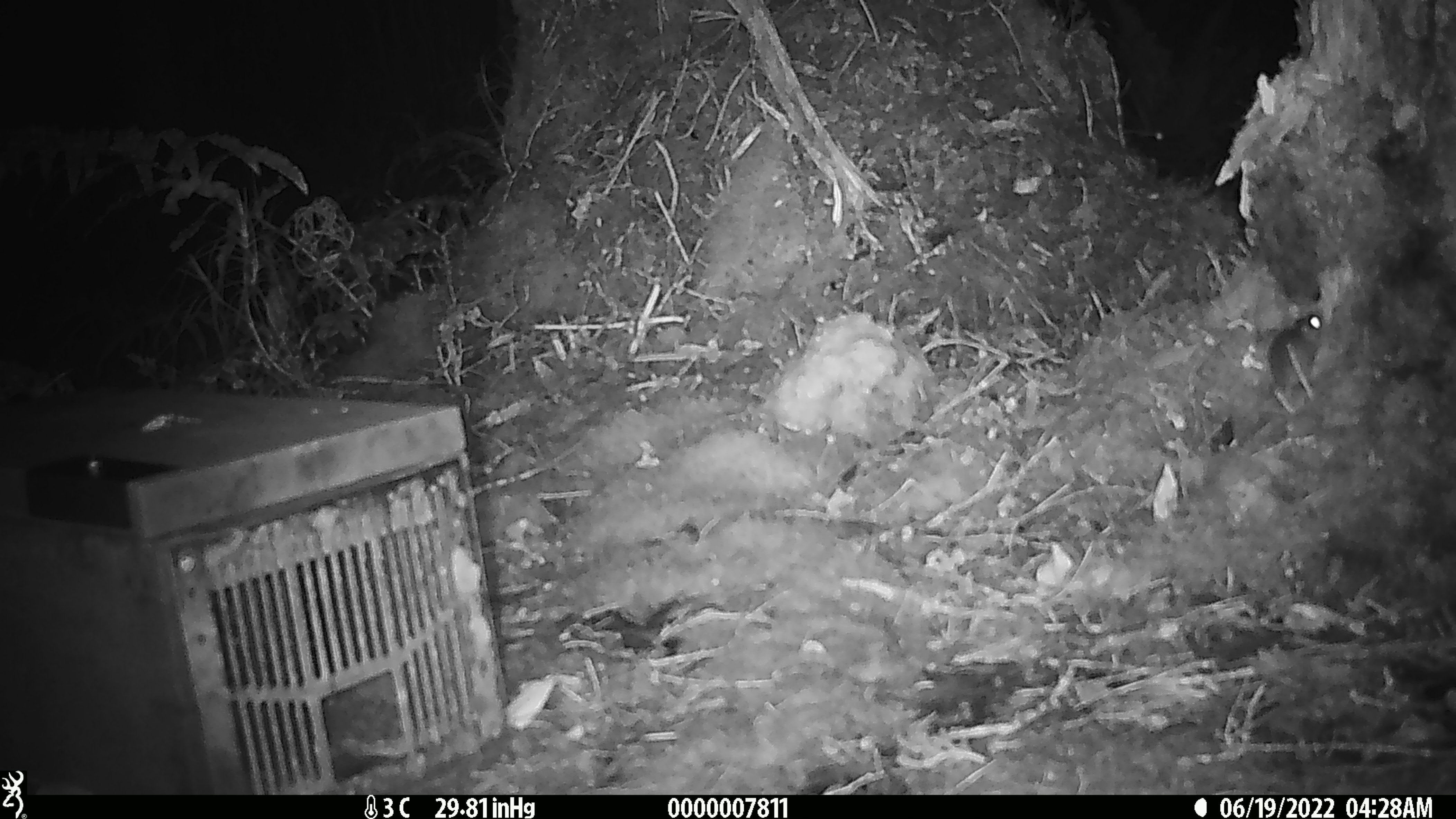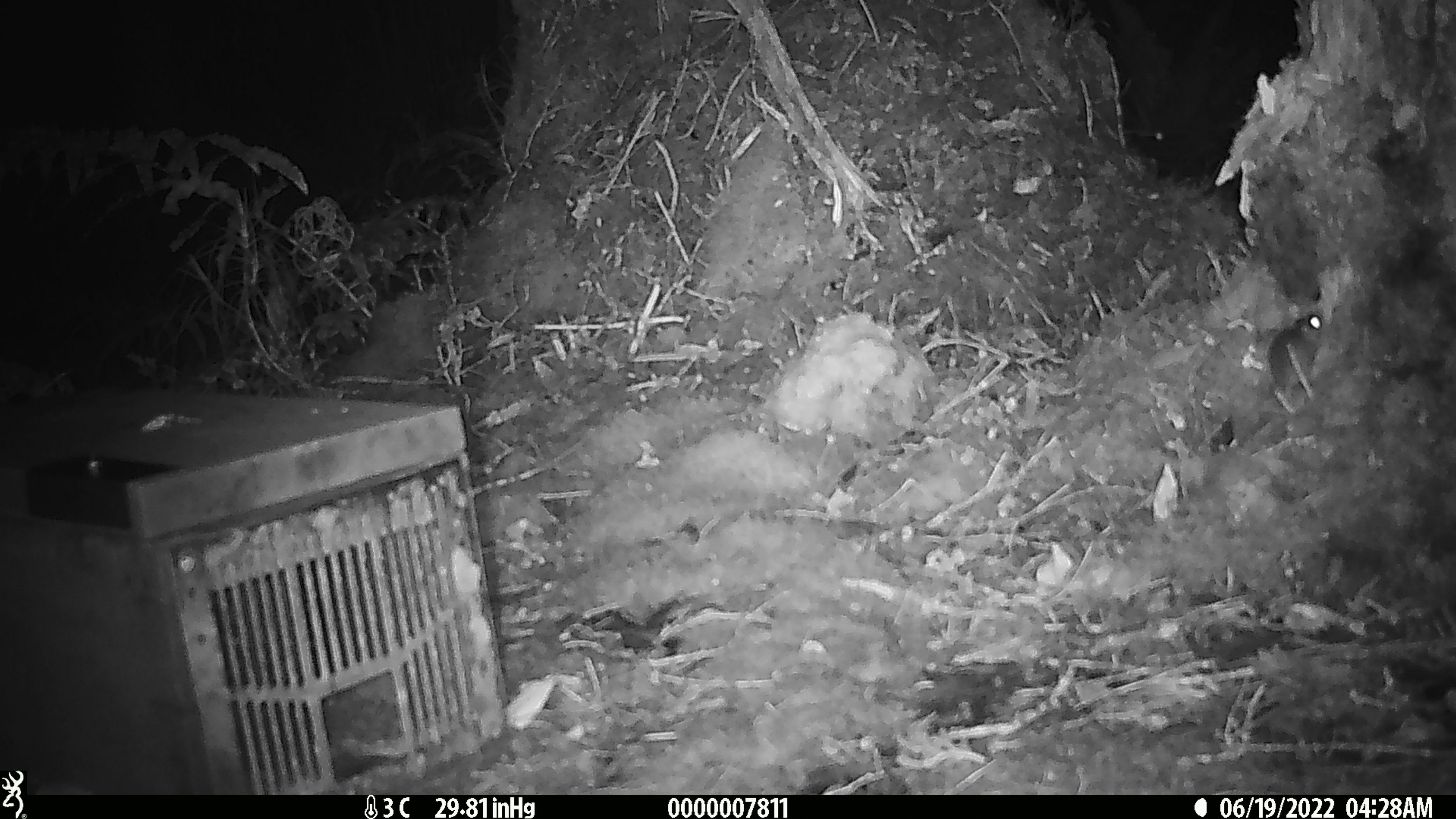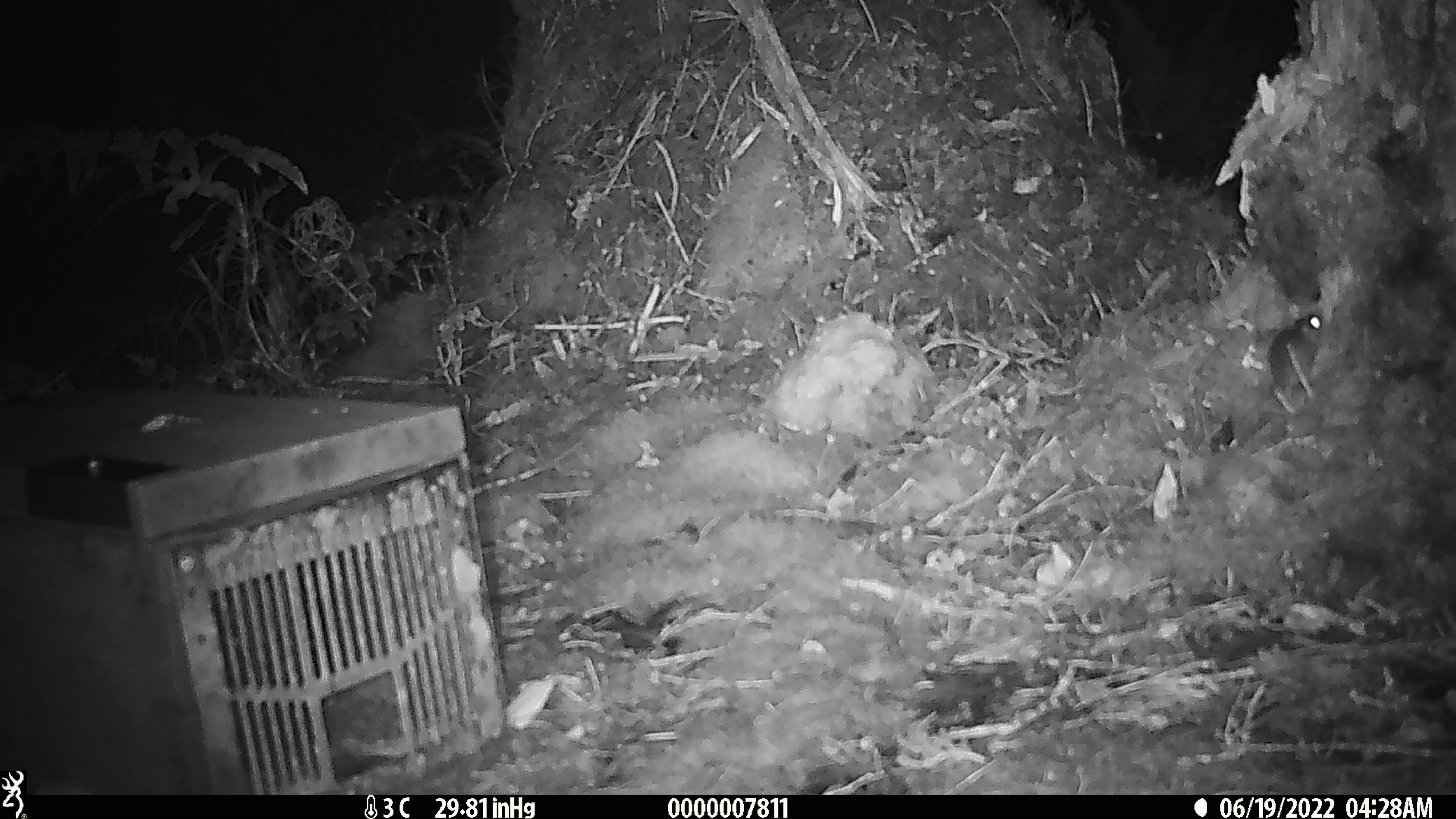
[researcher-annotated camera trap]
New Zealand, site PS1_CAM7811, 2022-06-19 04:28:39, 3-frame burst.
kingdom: Animalia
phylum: Chordata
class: Mammalia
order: Rodentia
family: Muridae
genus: Mus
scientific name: Mus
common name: mouse